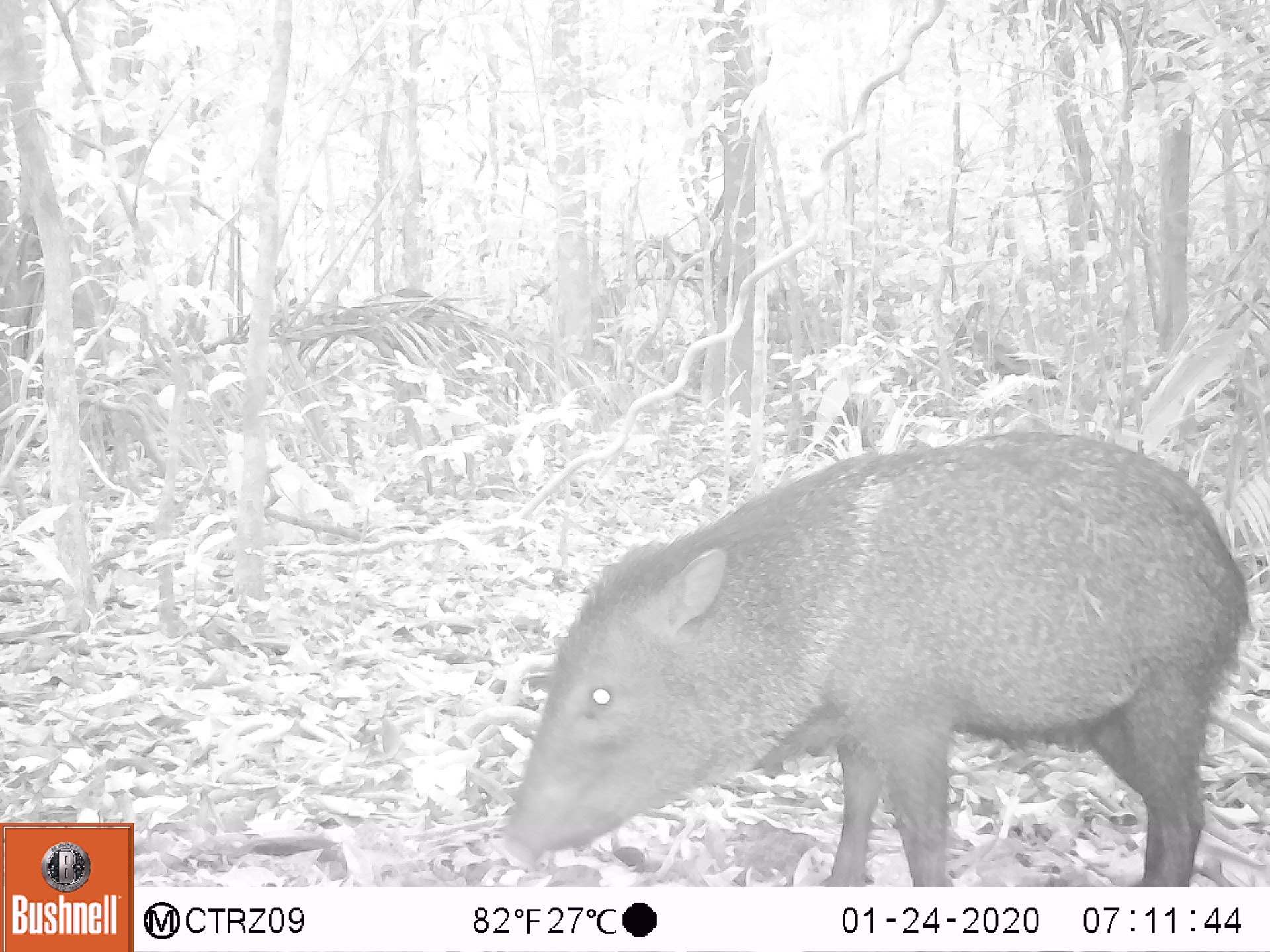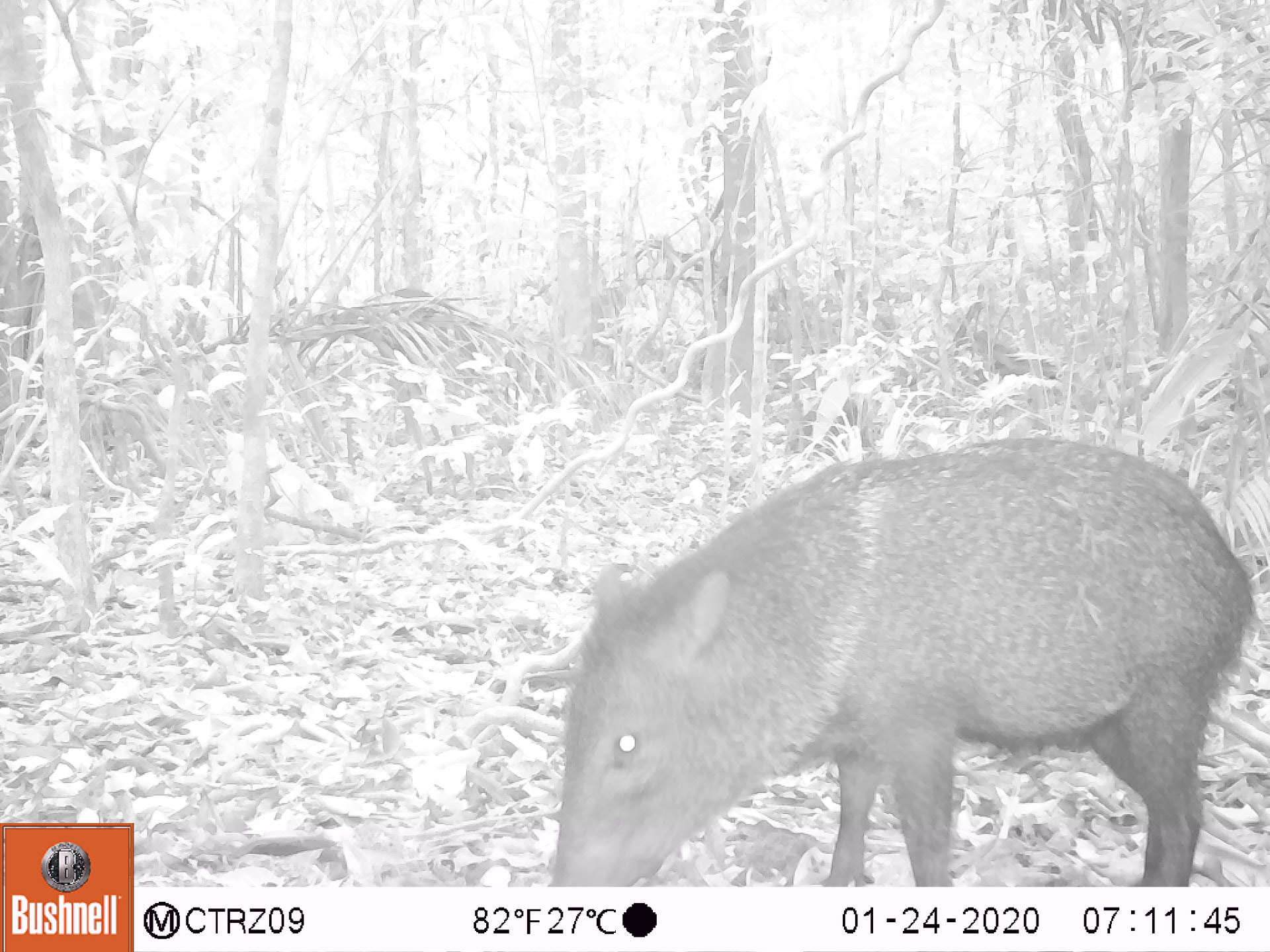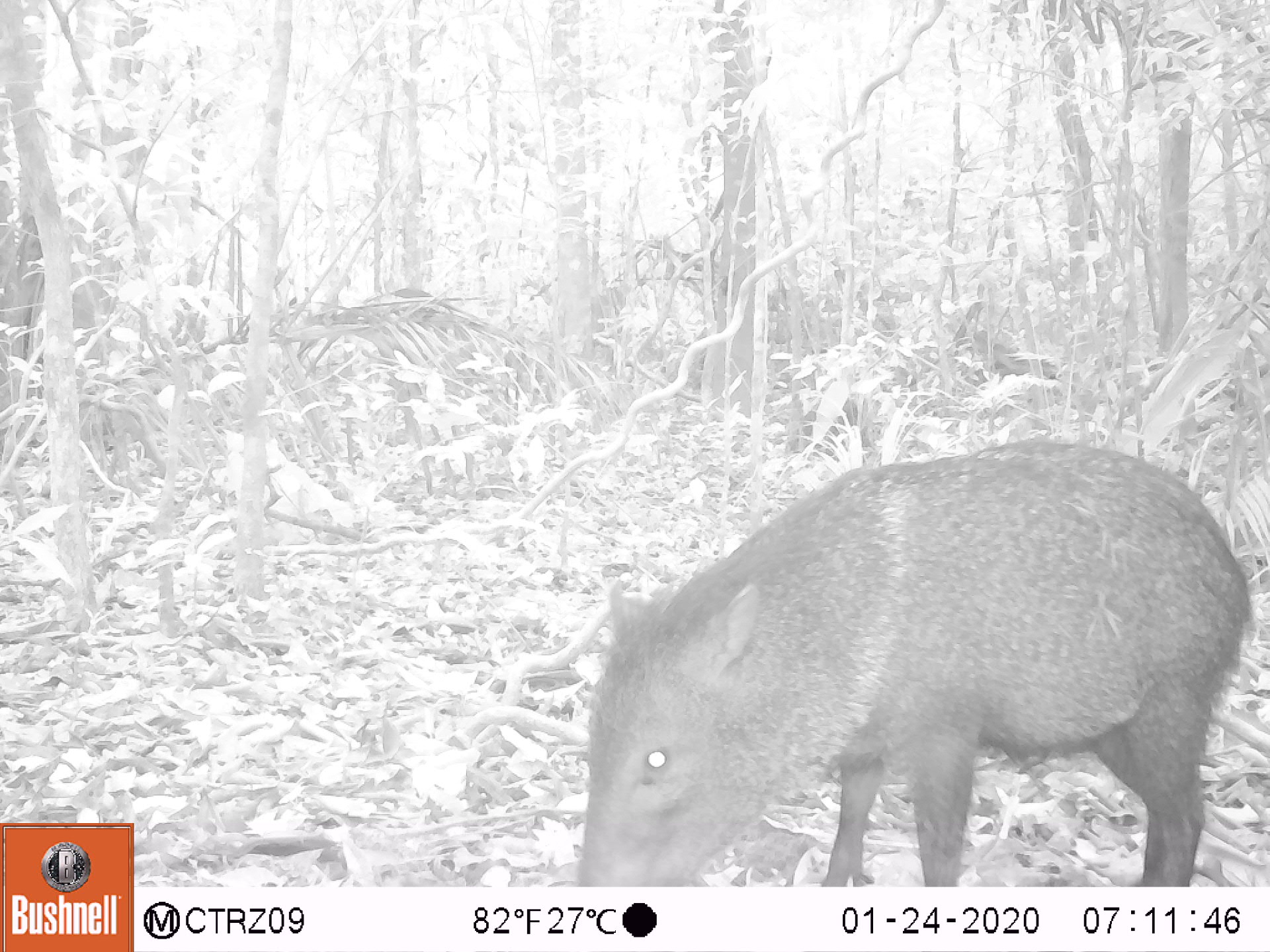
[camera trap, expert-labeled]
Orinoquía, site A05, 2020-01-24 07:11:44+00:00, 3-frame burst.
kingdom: Animalia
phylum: Chordata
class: Mammalia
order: Artiodactyla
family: Tayassuidae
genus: Pecari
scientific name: Pecari tajacu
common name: collared peccary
Collared peccary (Pecari tajacu).